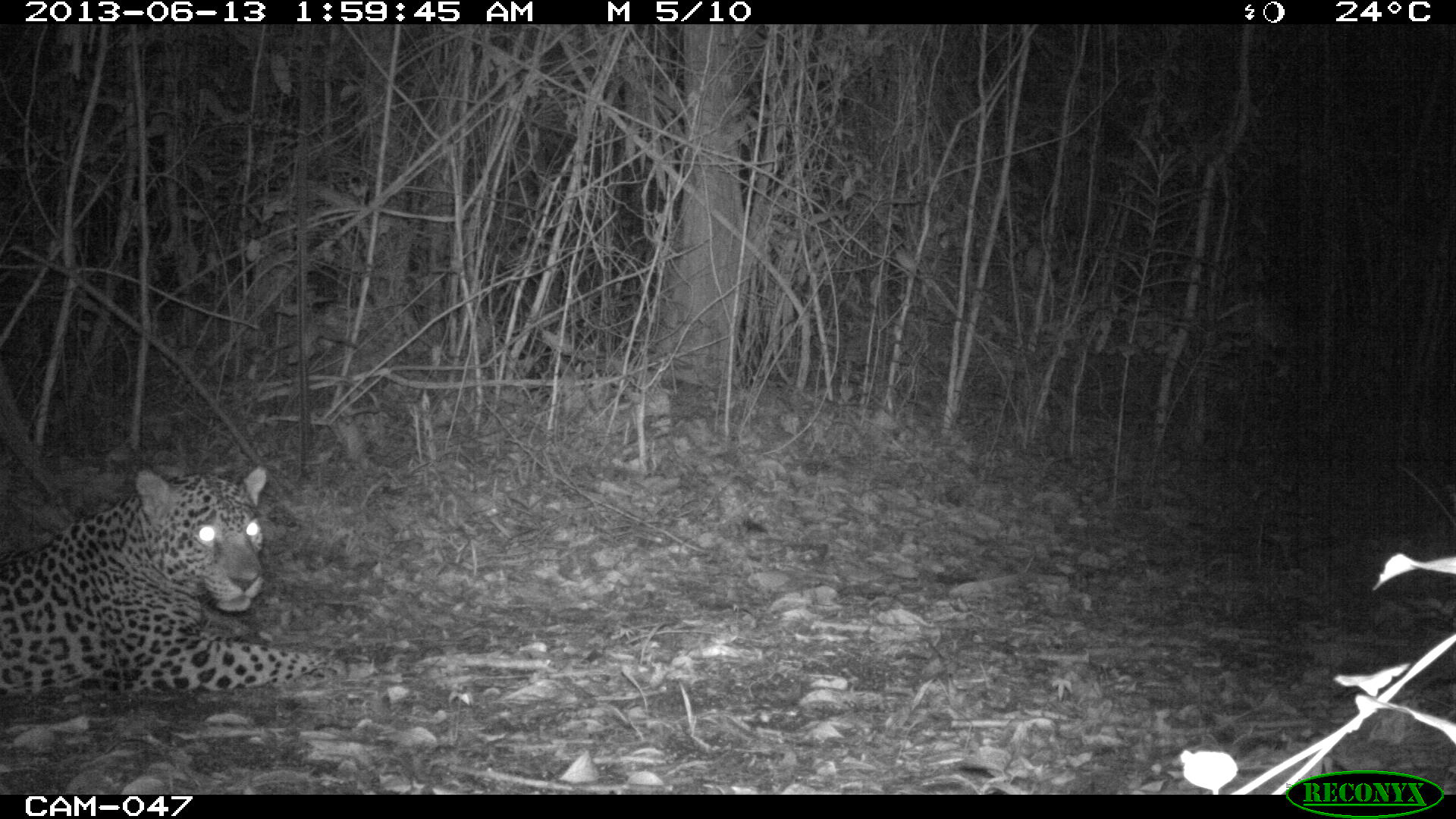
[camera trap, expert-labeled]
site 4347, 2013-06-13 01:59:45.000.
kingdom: Animalia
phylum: Chordata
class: Mammalia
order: Carnivora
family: Felidae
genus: Panthera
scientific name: Panthera onca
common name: jaguar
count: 1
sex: male